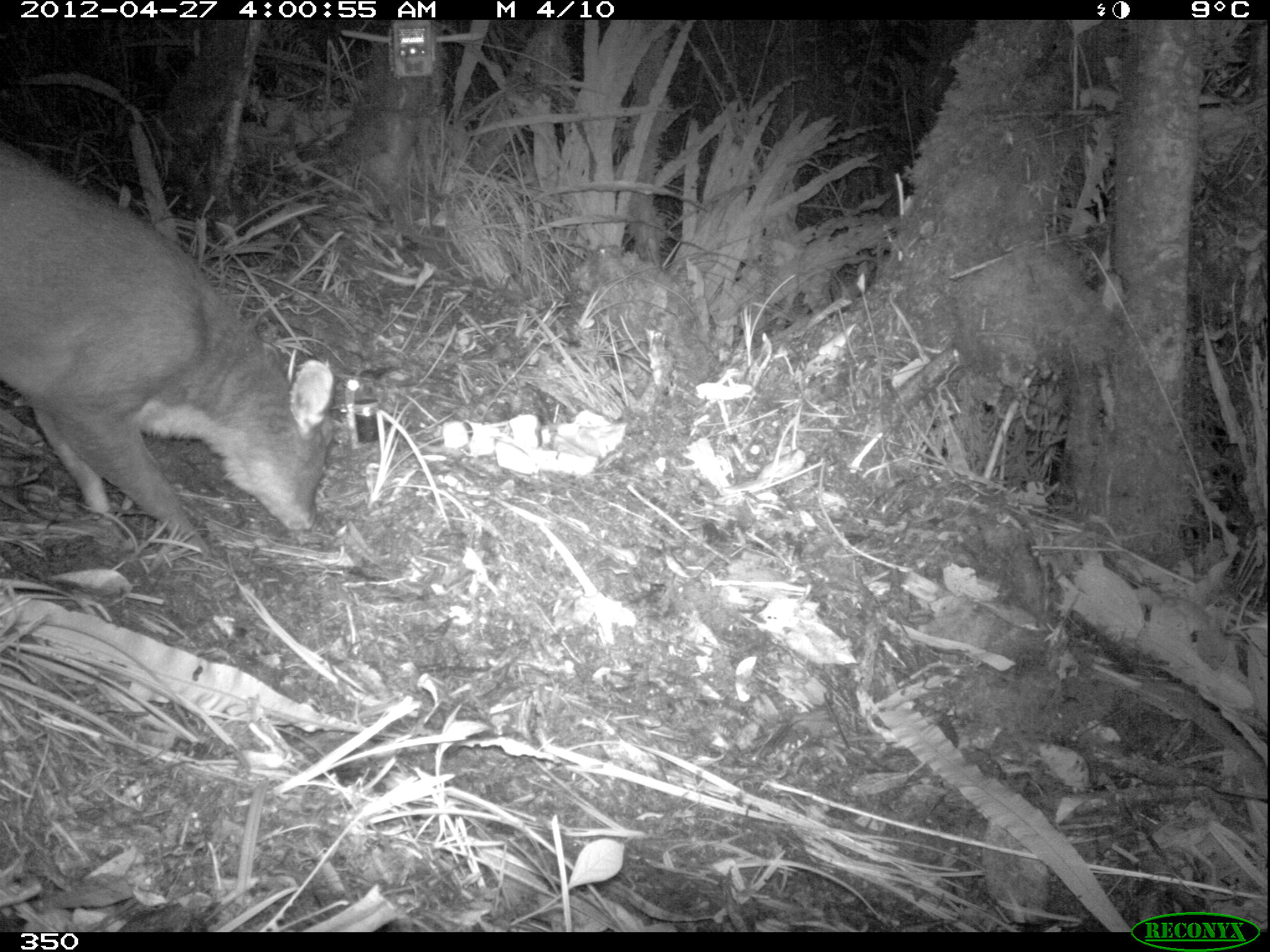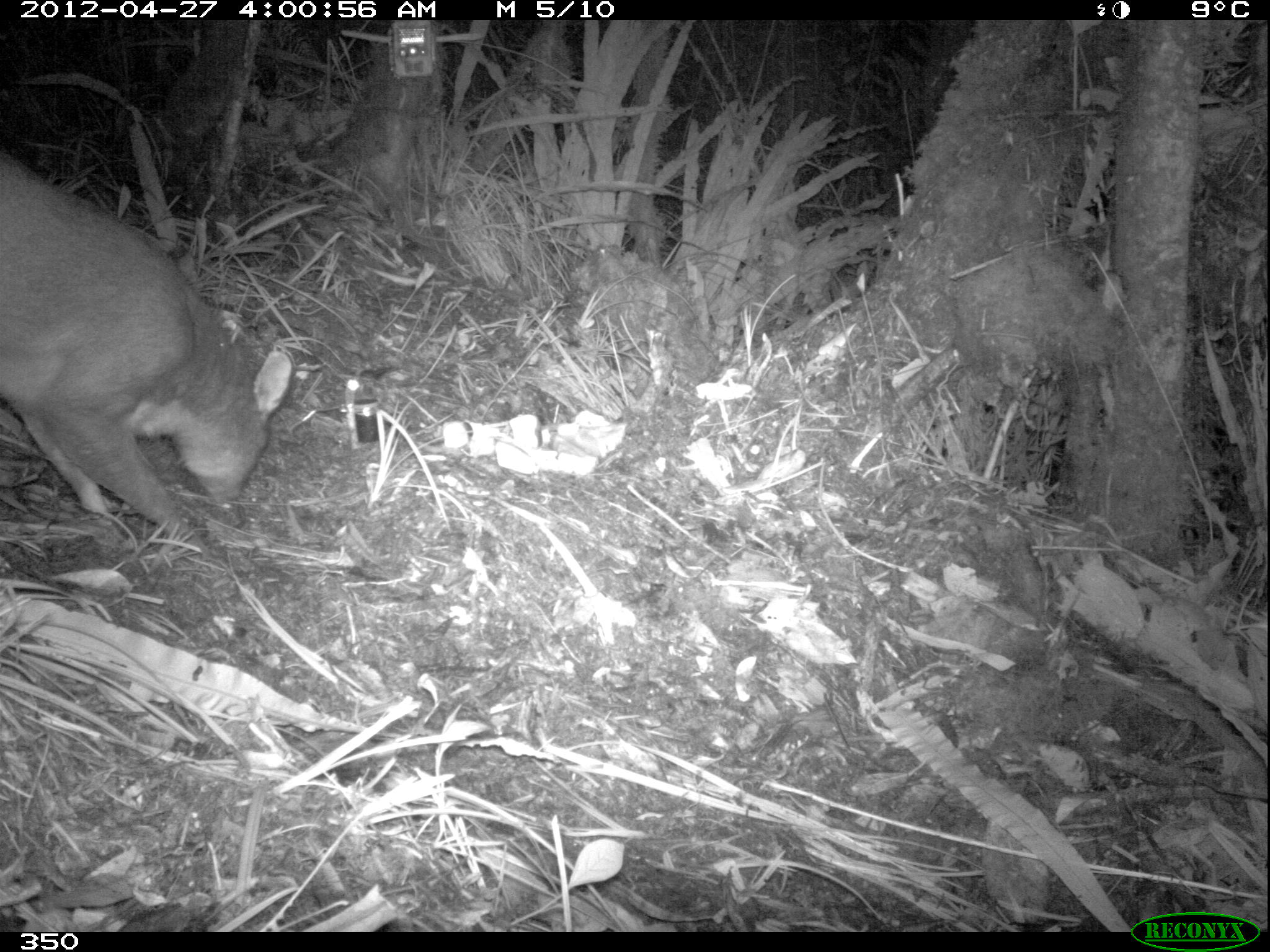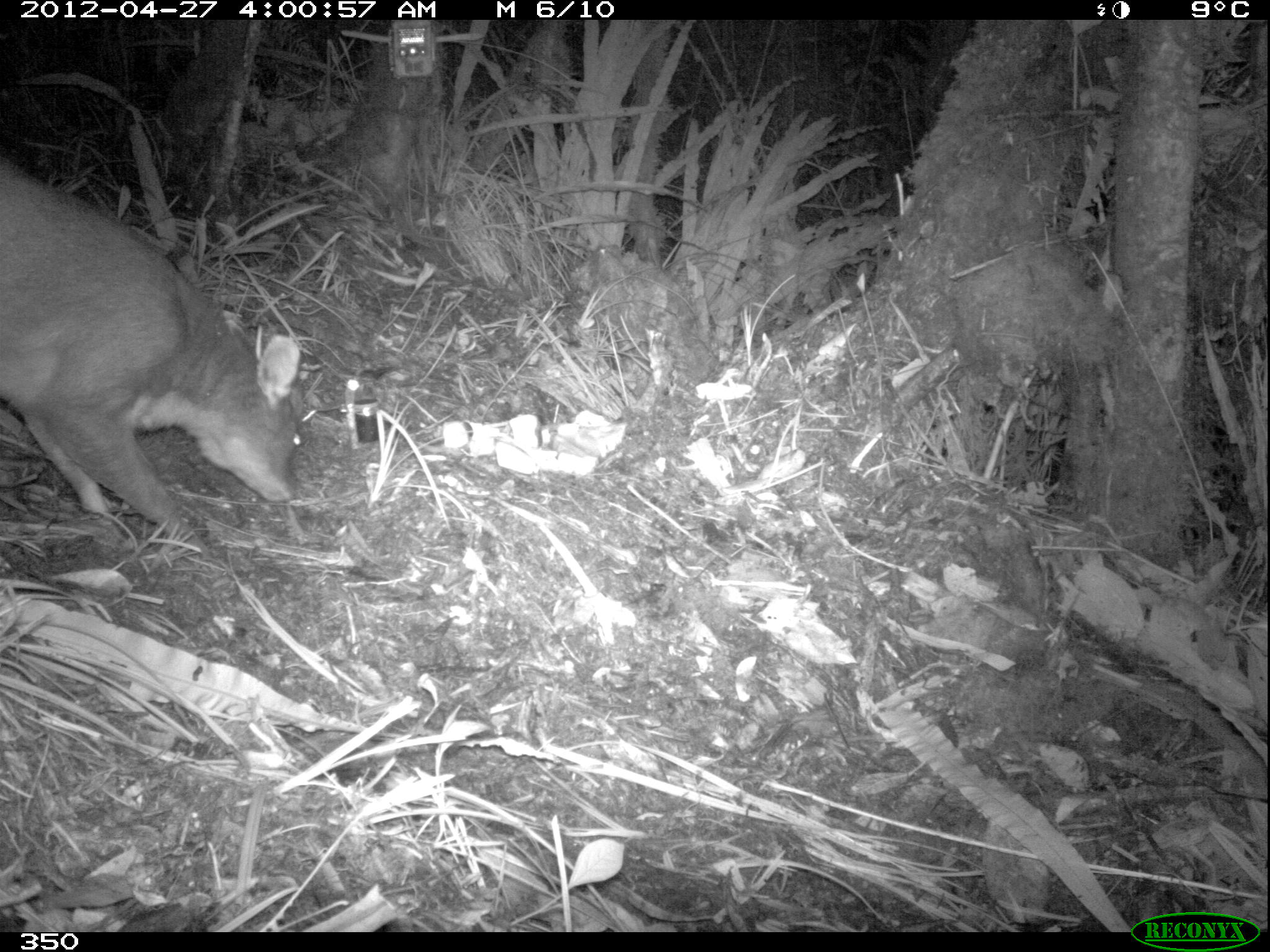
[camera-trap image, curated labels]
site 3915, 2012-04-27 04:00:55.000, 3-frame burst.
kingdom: Animalia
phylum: Chordata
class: Mammalia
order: Artiodactyla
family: Cervidae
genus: Mazama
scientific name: Mazama chunyi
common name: dwarf brocket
Mazama chunyi (dwarf brocket).